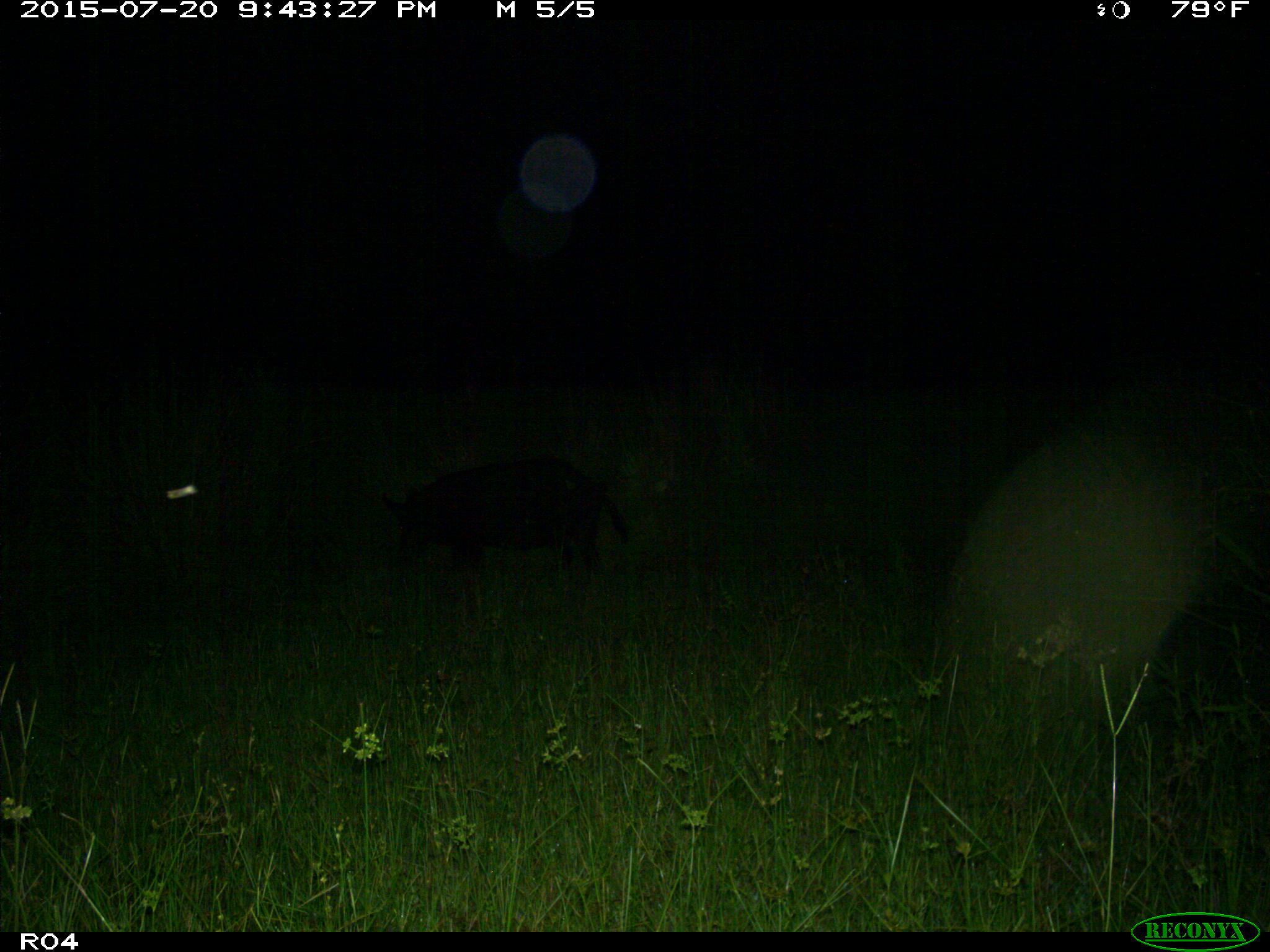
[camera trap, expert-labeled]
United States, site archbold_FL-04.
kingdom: Animalia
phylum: Chordata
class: Mammalia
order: Artiodactyla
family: Suidae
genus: Sus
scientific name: Sus scrofa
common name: wild boar